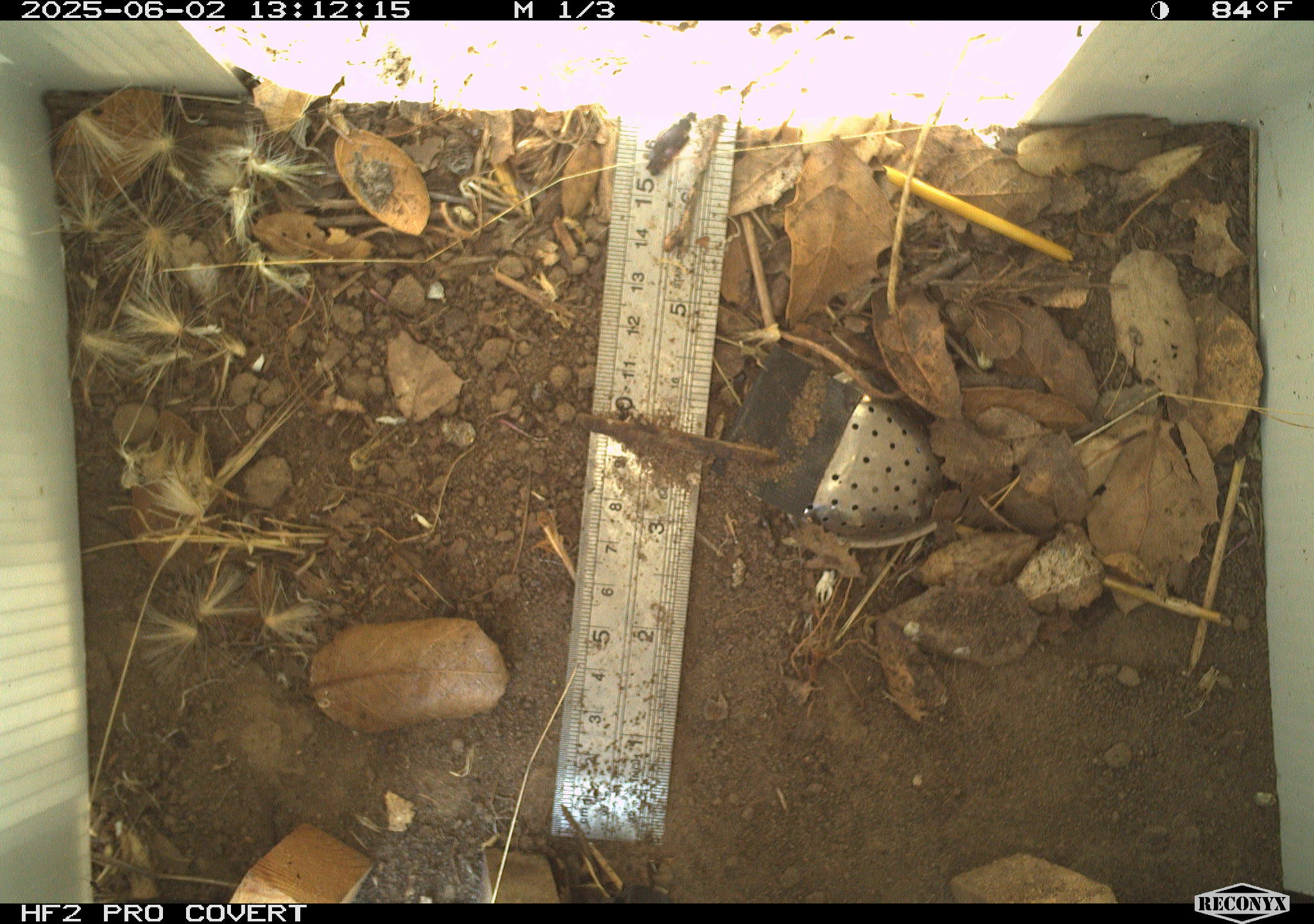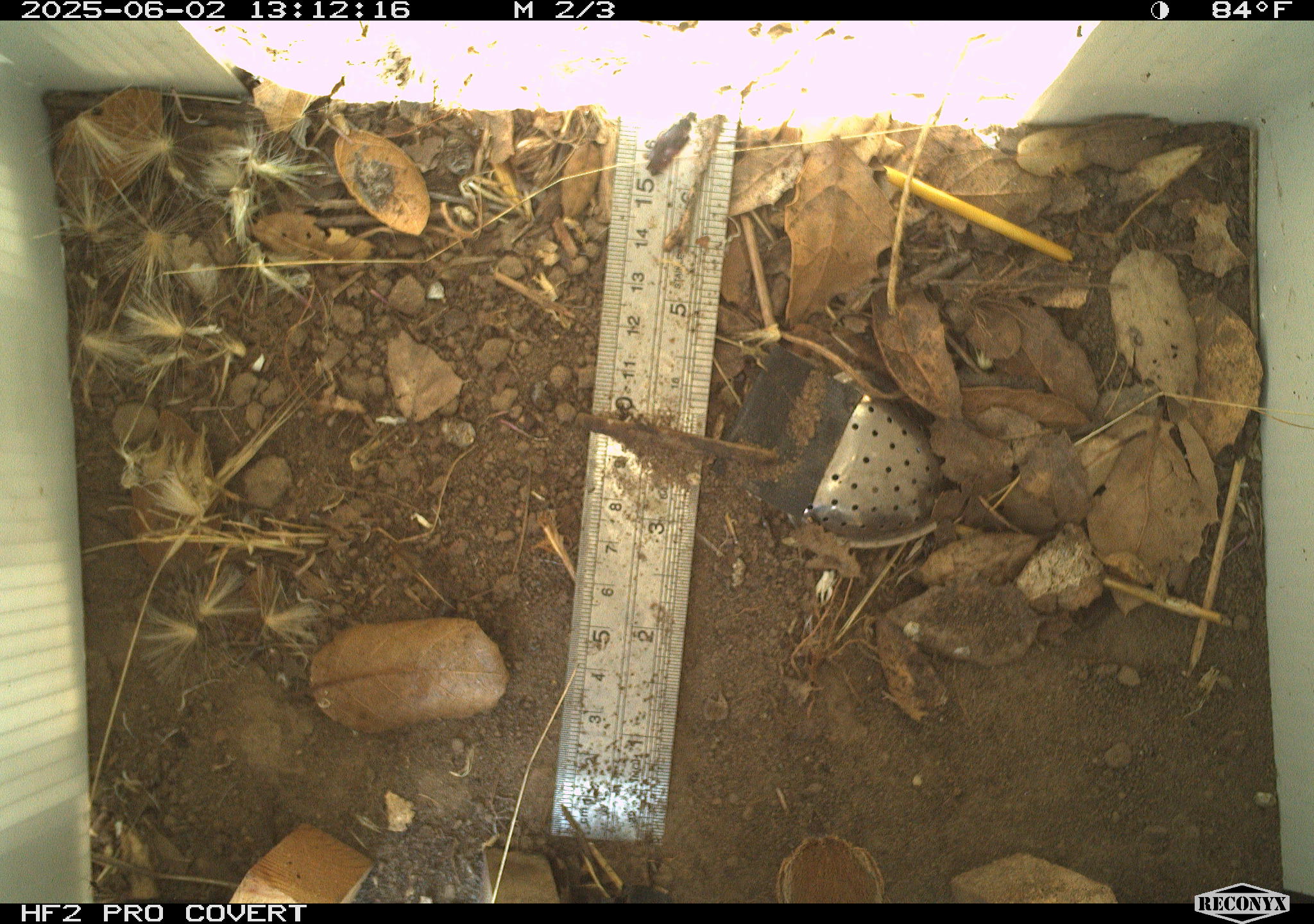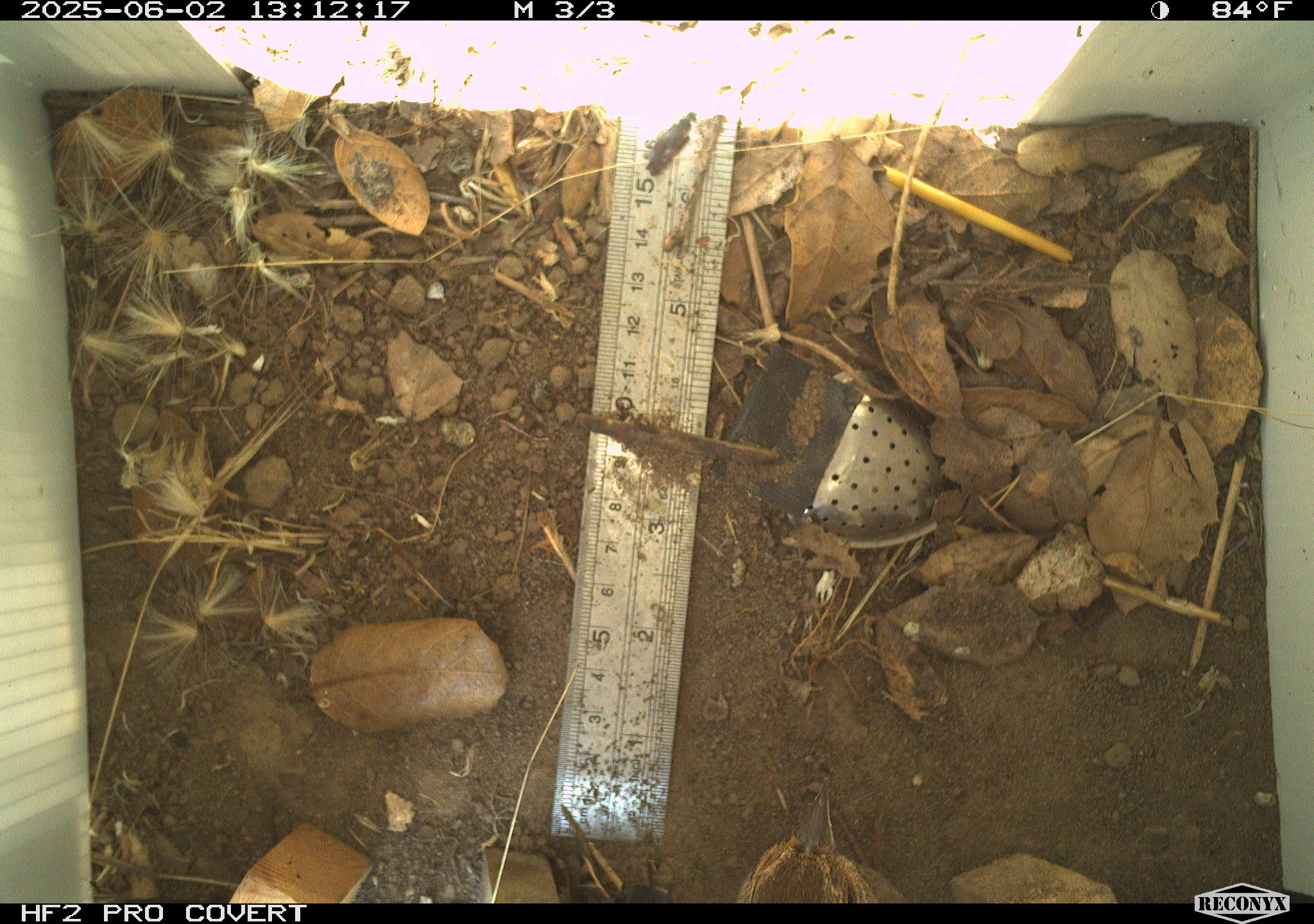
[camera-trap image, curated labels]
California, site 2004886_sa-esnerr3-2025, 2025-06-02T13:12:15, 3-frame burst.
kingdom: Animalia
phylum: Chordata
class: Aves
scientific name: Aves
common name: bird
Bird (Aves).